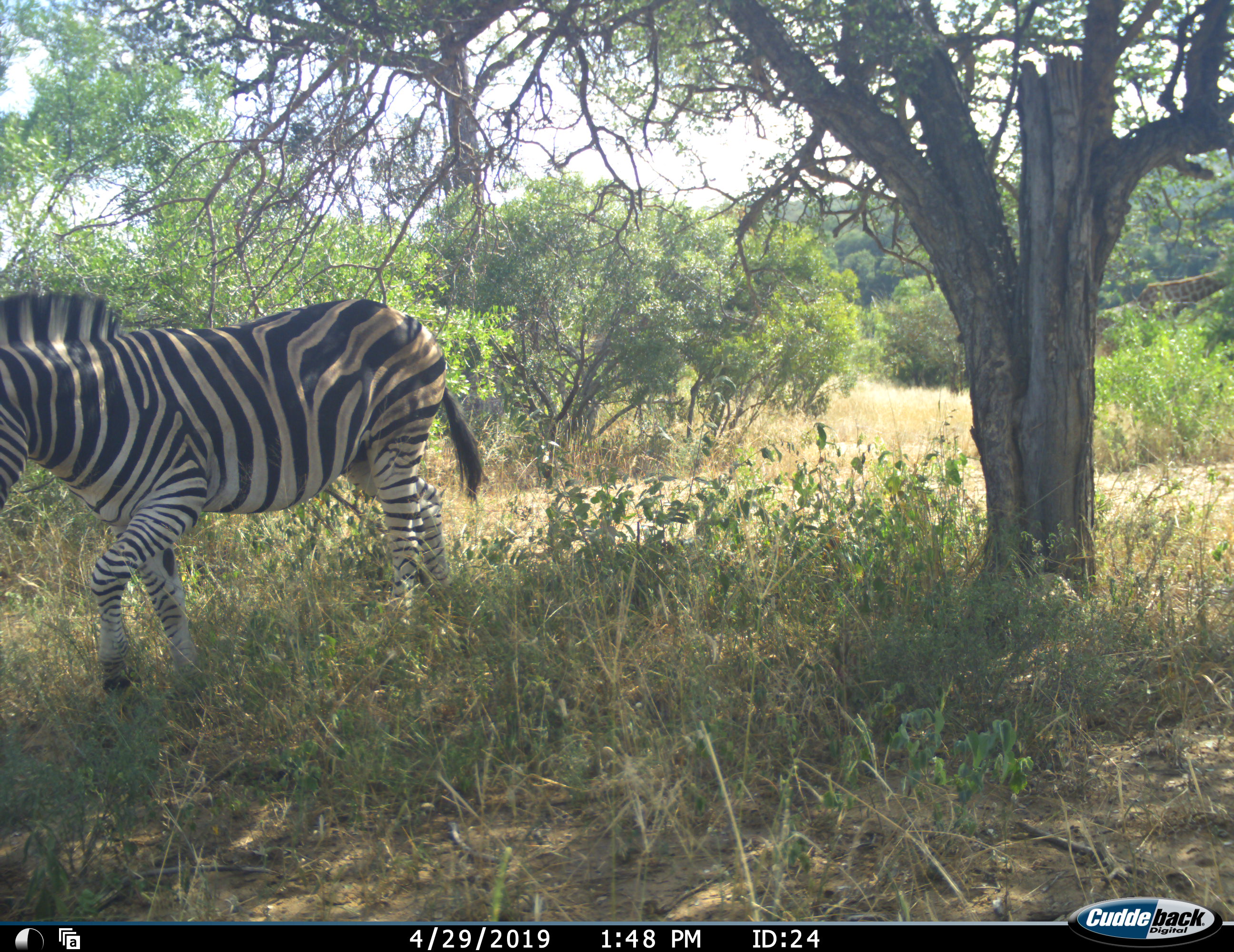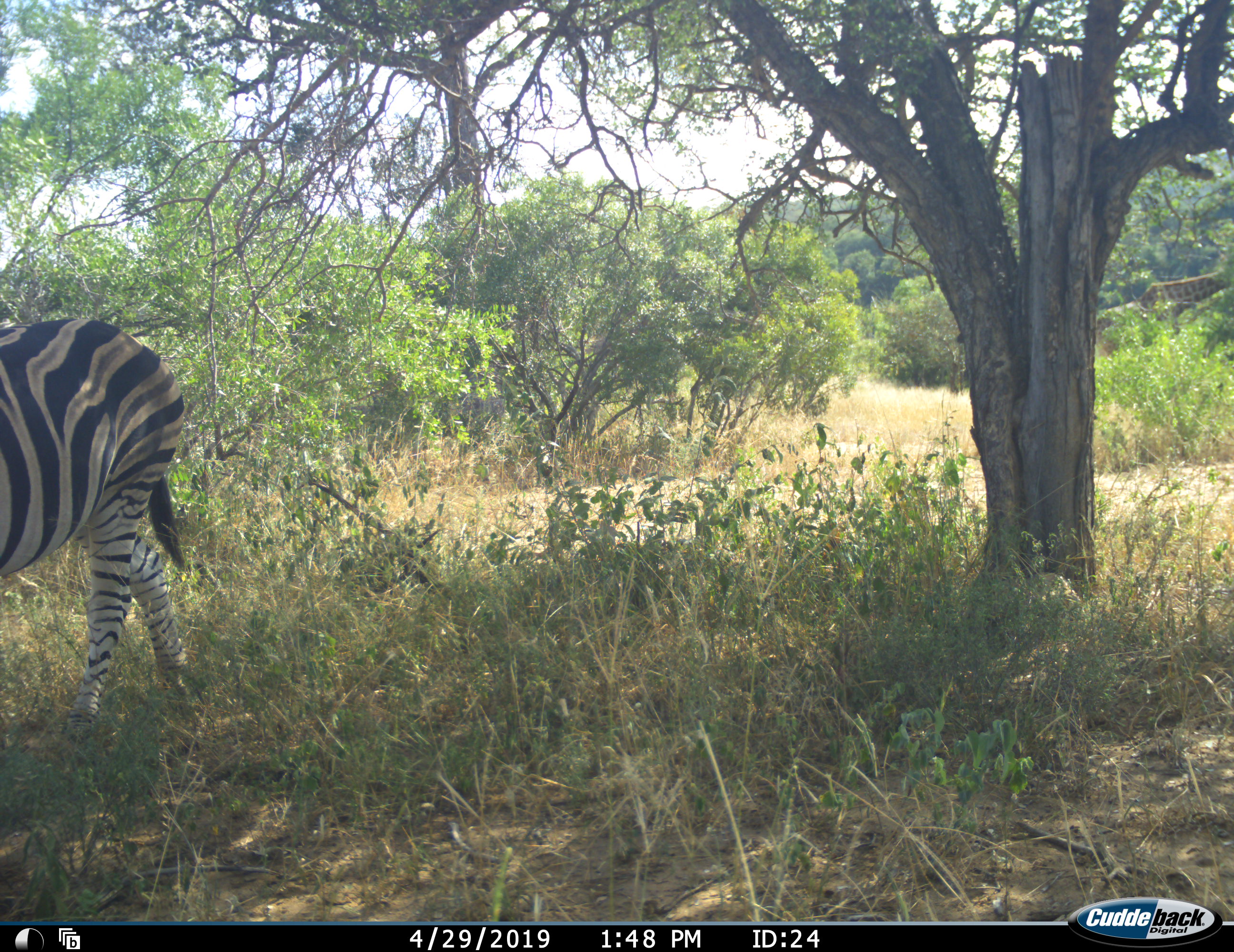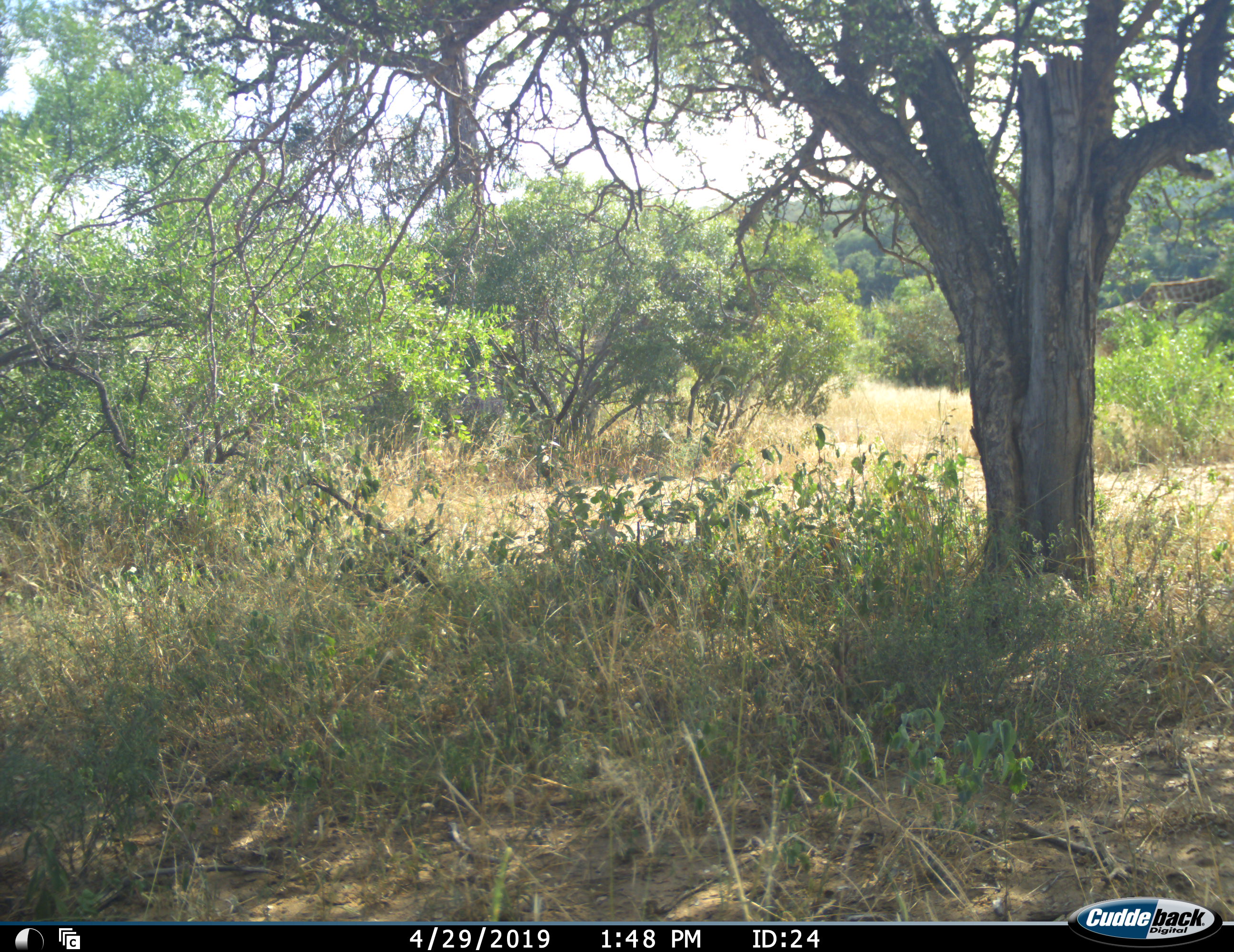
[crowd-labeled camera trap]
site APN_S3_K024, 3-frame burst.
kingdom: Animalia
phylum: Chordata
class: Mammalia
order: Perissodactyla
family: Equidae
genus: Equus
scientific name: Equus quagga burchellii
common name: burchell's zebra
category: zebraburchells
Zebraburchells (burchell's zebra) (Equus quagga burchellii), count 1. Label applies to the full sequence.